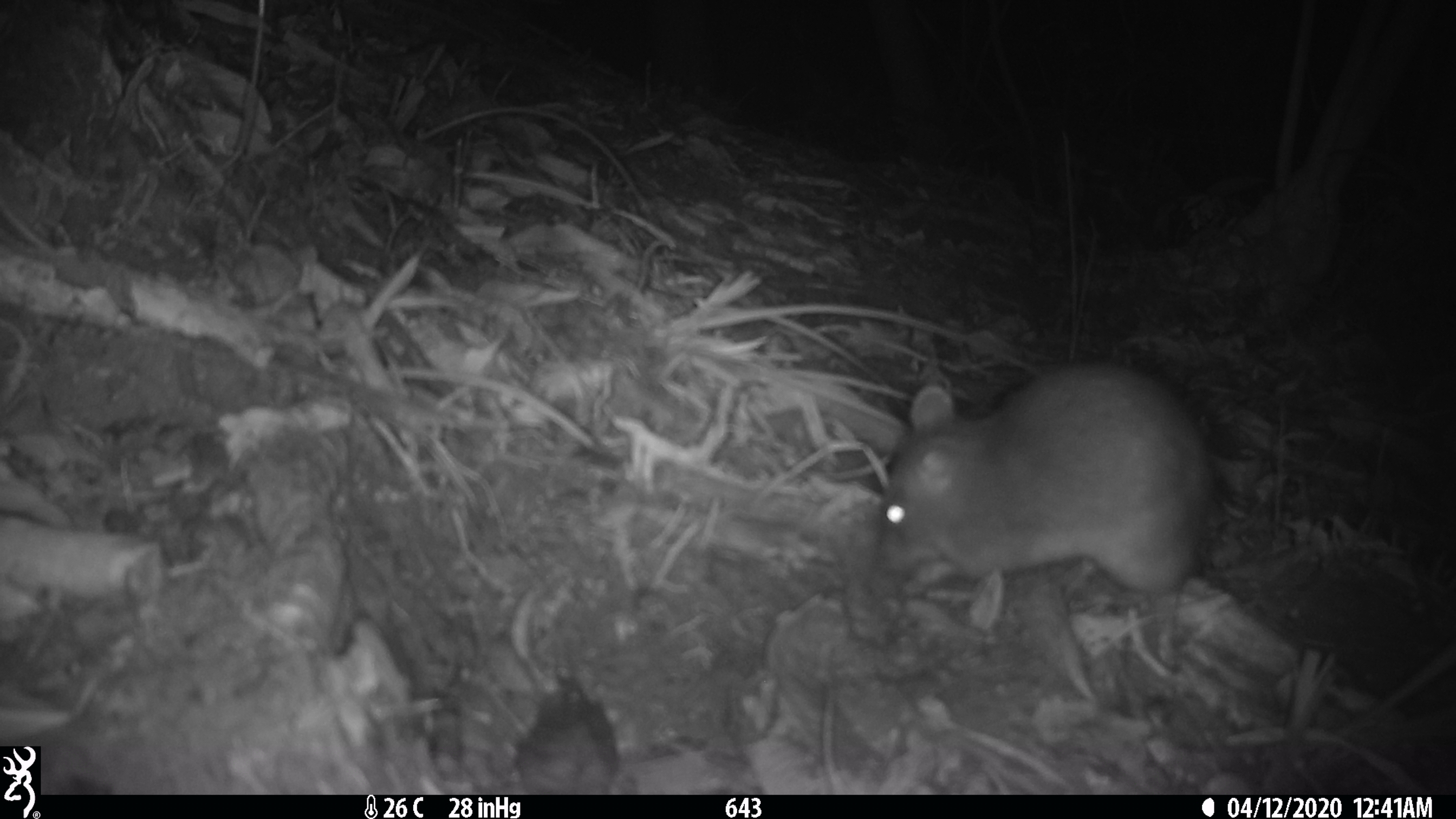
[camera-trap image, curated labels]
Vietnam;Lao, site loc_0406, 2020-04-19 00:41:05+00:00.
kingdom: Animalia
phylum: Chordata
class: Mammalia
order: Rodentia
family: Muridae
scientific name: Muridae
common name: old-world mice and rats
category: unidentified murid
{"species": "unidentified murid (old-world mice and rats) (Muridae)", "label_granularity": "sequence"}